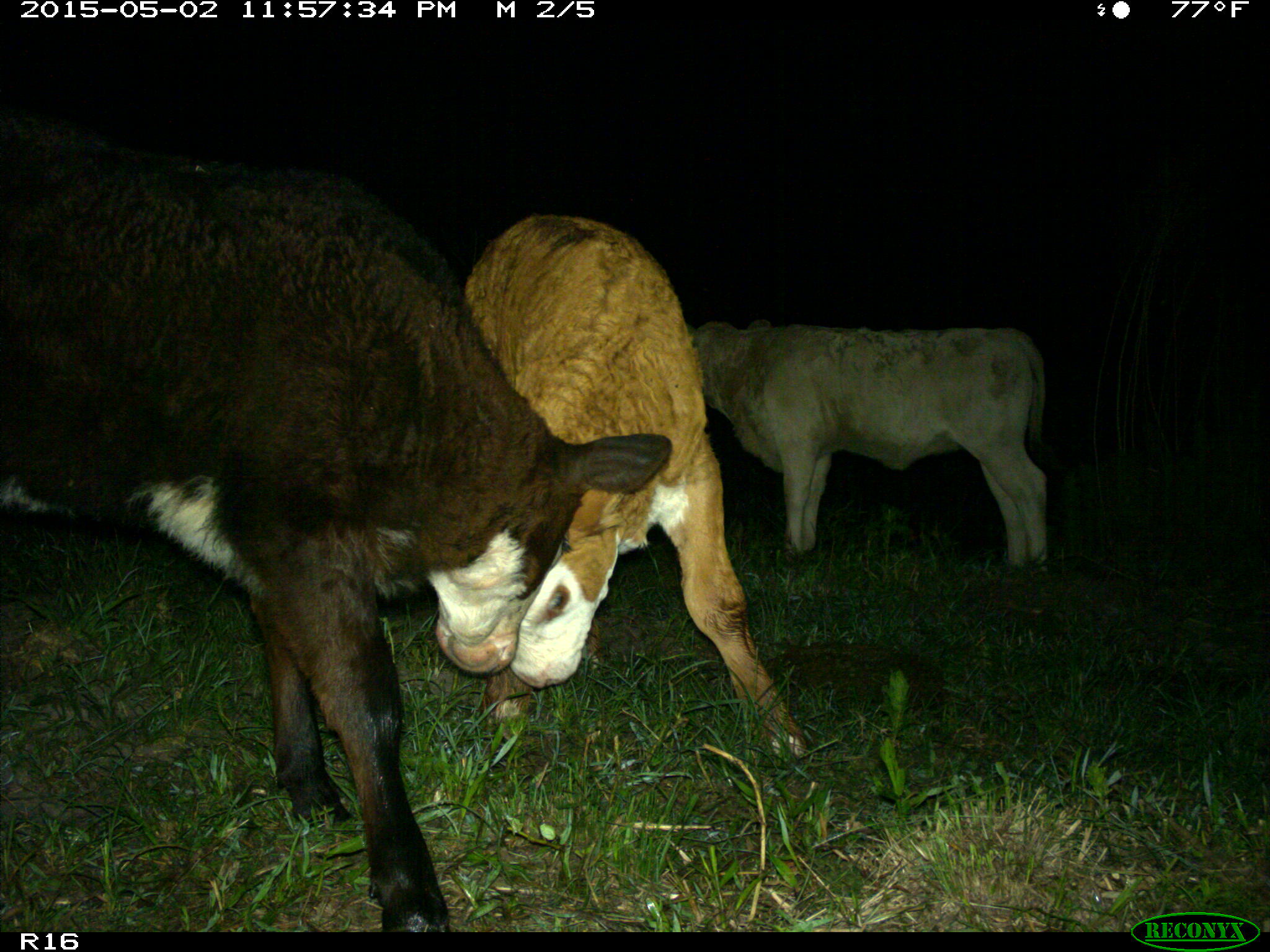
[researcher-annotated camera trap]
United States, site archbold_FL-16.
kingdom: Animalia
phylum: Chordata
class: Mammalia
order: Artiodactyla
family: Bovidae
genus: Bos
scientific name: Bos taurus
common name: domestic cow